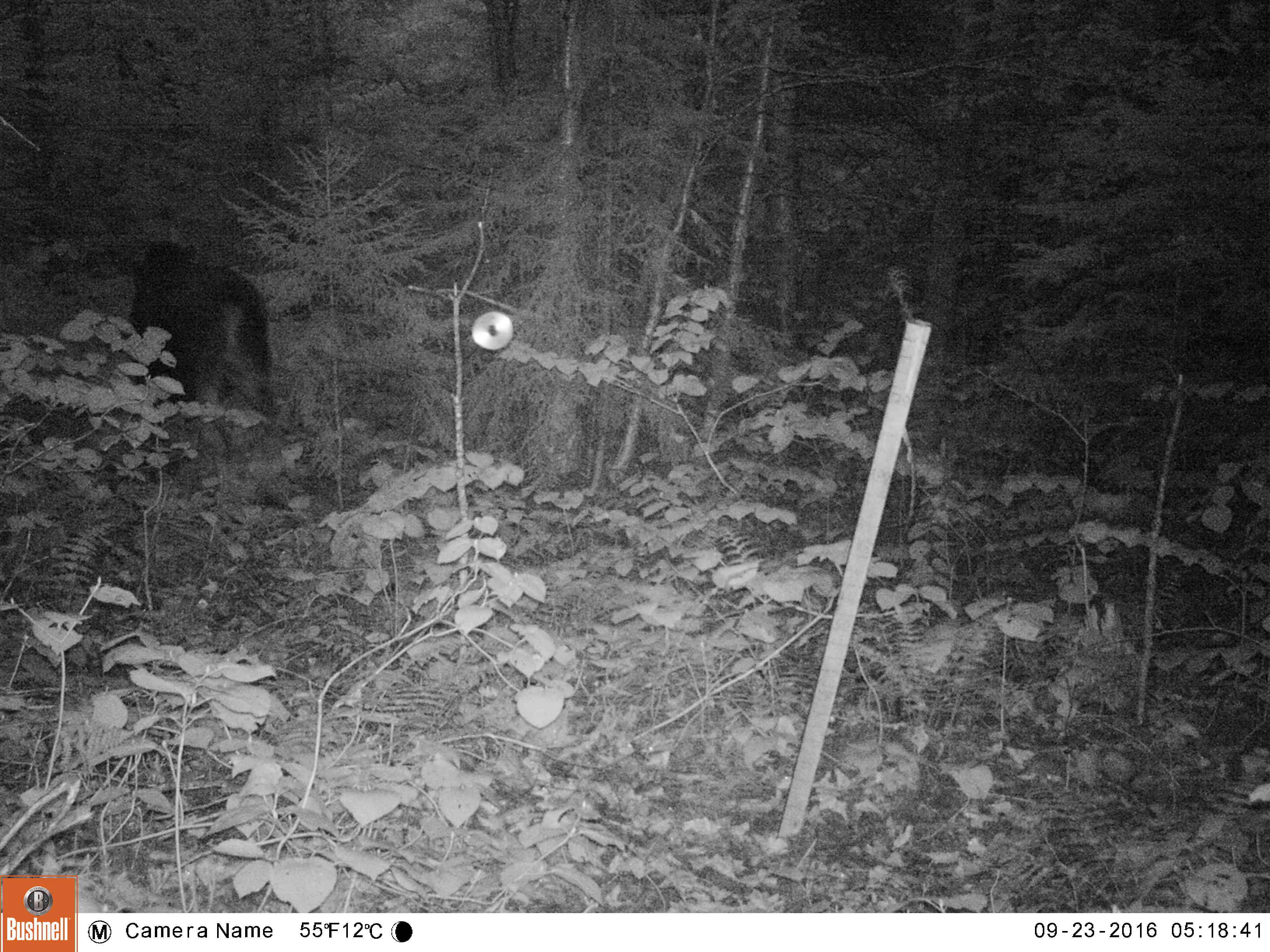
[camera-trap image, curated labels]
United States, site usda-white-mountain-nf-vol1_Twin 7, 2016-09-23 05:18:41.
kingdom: Animalia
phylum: Chordata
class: Mammalia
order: Artiodactyla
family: Cervidae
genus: Alces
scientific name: Alces alces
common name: moose